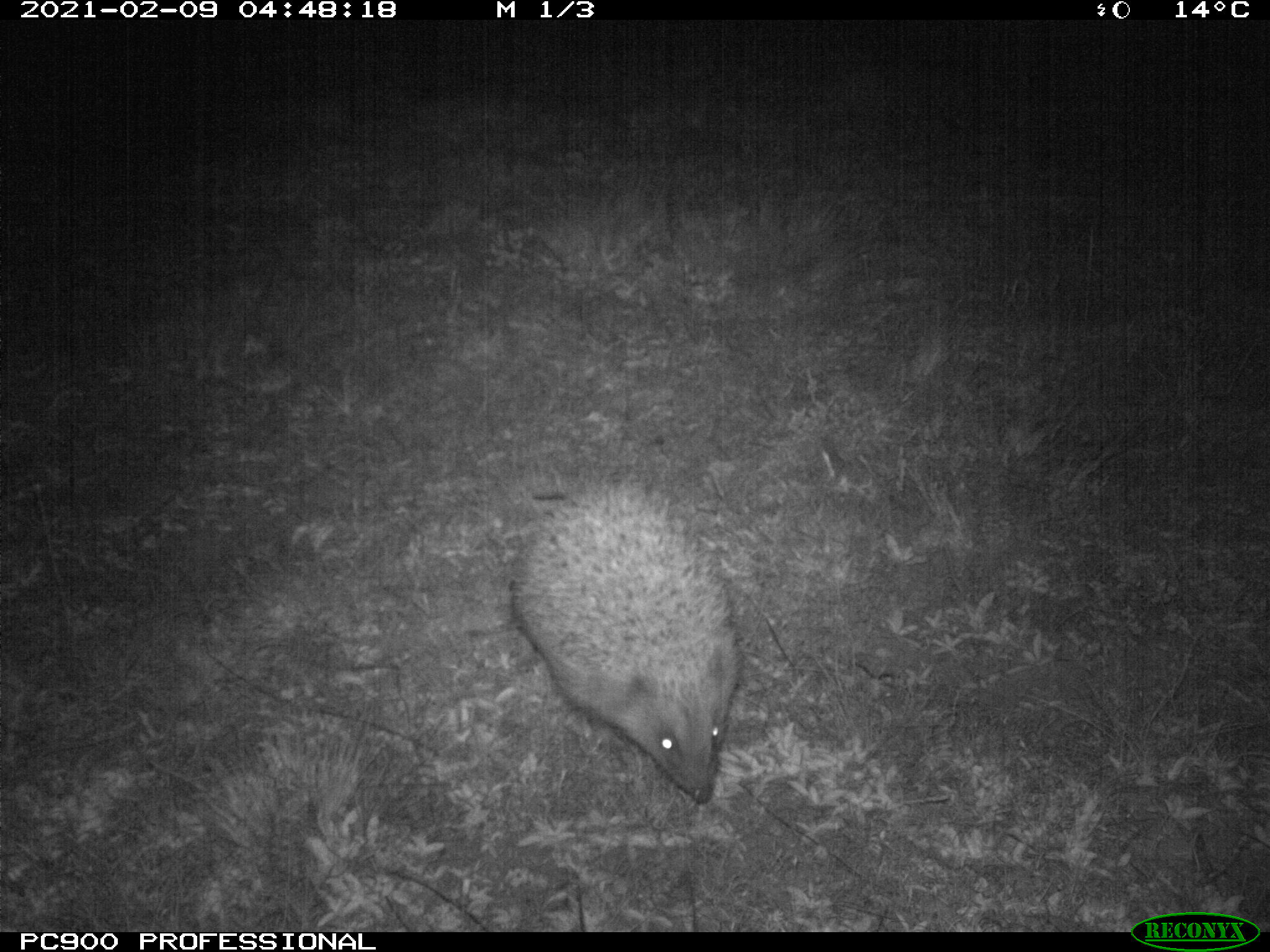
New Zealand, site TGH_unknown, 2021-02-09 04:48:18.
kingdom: Animalia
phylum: Chordata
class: Mammalia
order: Eulipotyphla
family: Erinaceidae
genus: Erinaceus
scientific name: Erinaceus europaeus europaeus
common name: european hedgehog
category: hedgehog